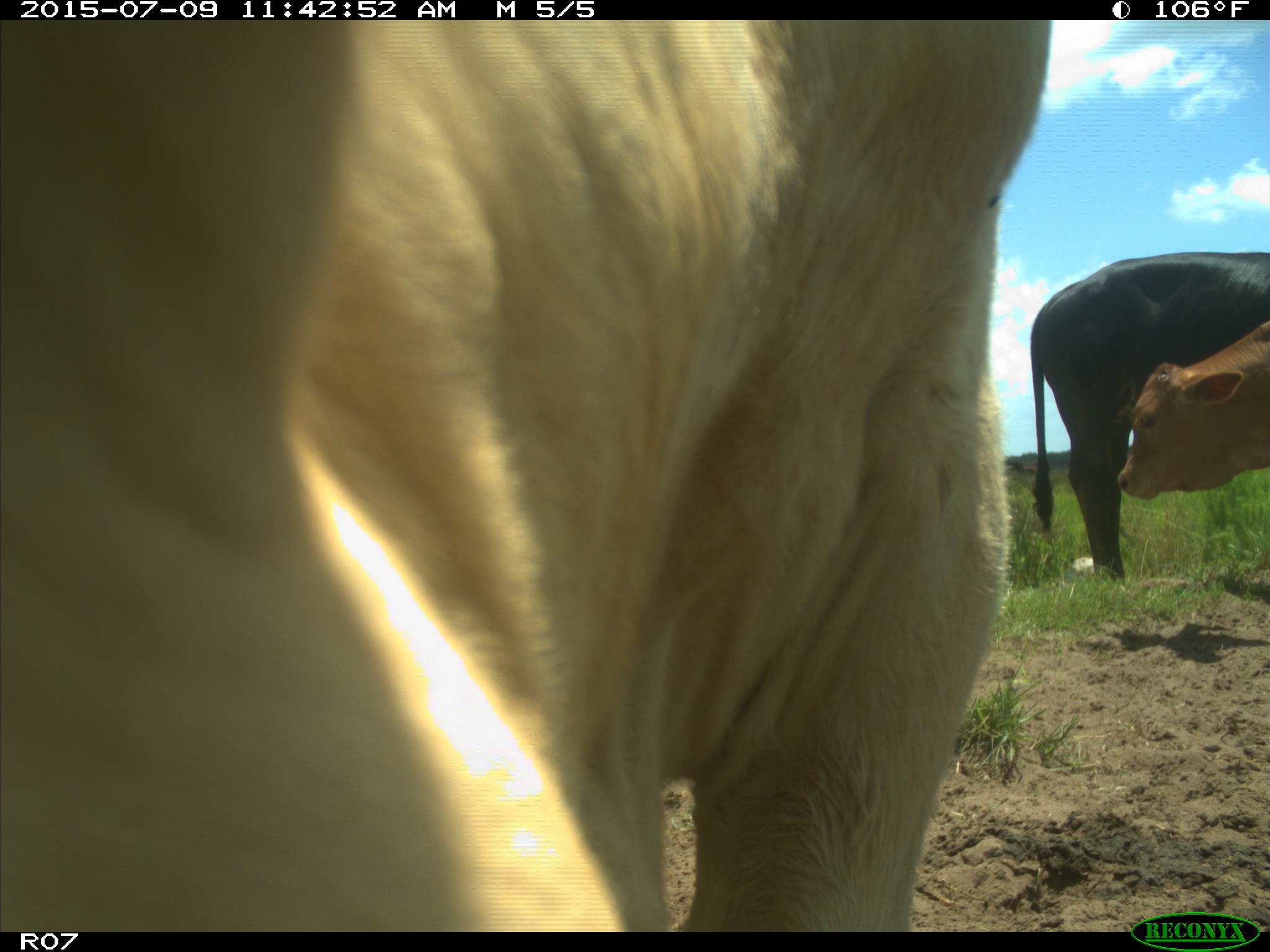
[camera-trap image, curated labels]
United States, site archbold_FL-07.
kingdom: Animalia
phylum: Chordata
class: Mammalia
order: Artiodactyla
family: Bovidae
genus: Bos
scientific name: Bos taurus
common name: domestic cow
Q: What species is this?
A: Bos taurus (domestic cow).